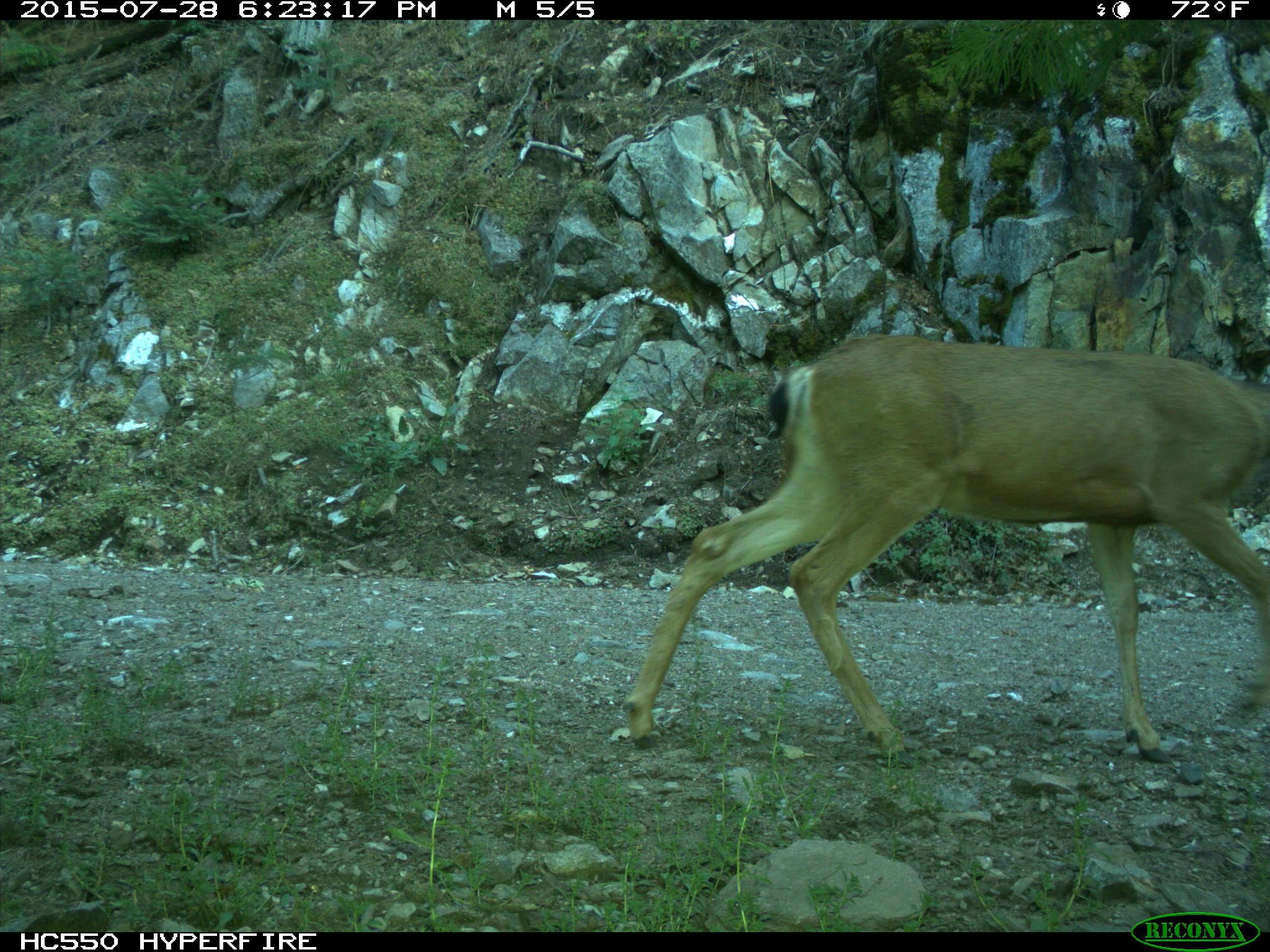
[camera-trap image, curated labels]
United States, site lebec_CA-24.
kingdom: Animalia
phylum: Chordata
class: Mammalia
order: Artiodactyla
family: Cervidae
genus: Odocoileus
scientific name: Odocoileus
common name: deer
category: unidentified deer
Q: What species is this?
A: Unidentified deer (deer) (Odocoileus).